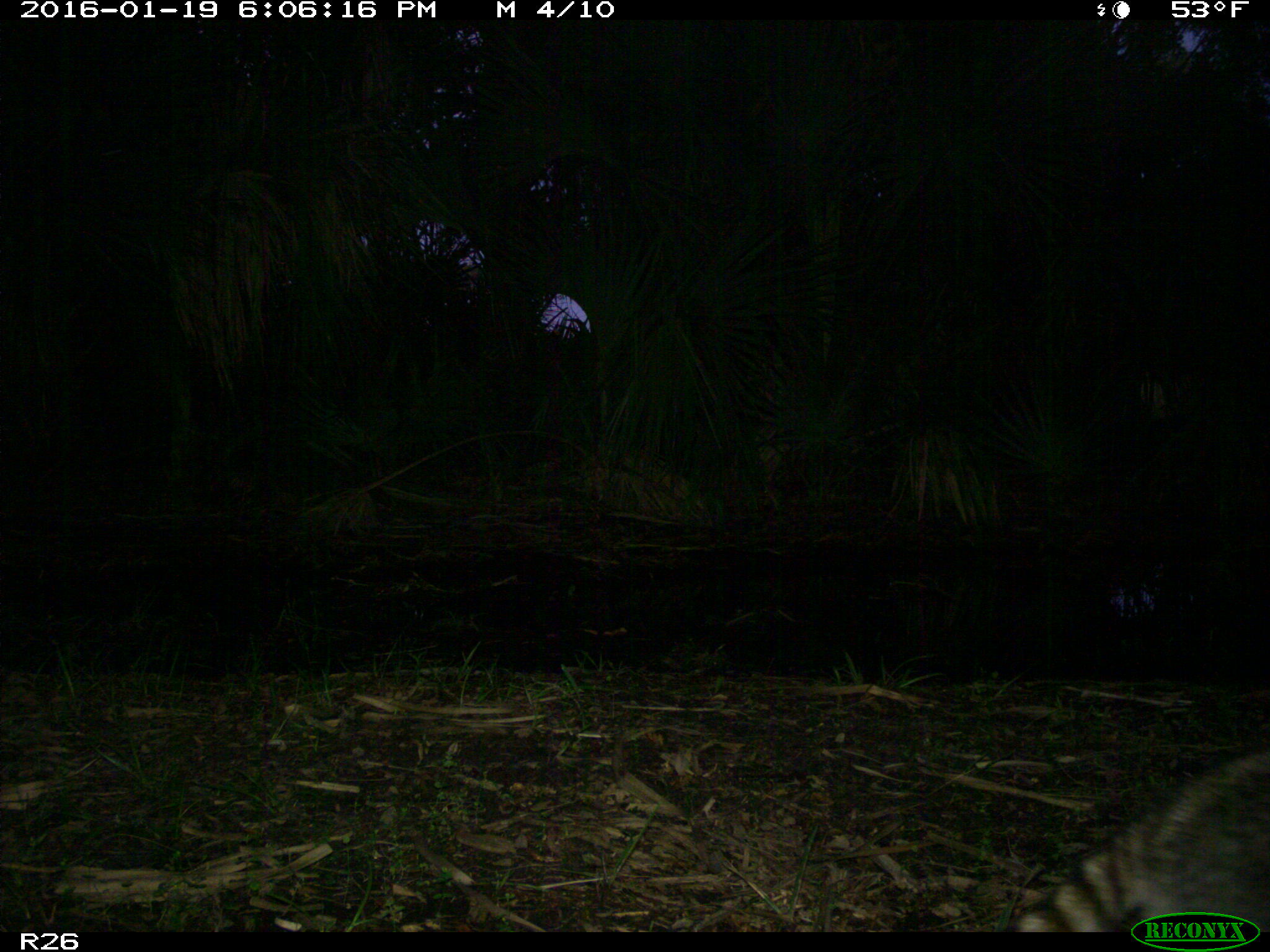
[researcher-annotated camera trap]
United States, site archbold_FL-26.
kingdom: Animalia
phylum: Chordata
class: Mammalia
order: Carnivora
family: Procyonidae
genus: Procyon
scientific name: Procyon lotor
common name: common raccoon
Procyon lotor (common raccoon).